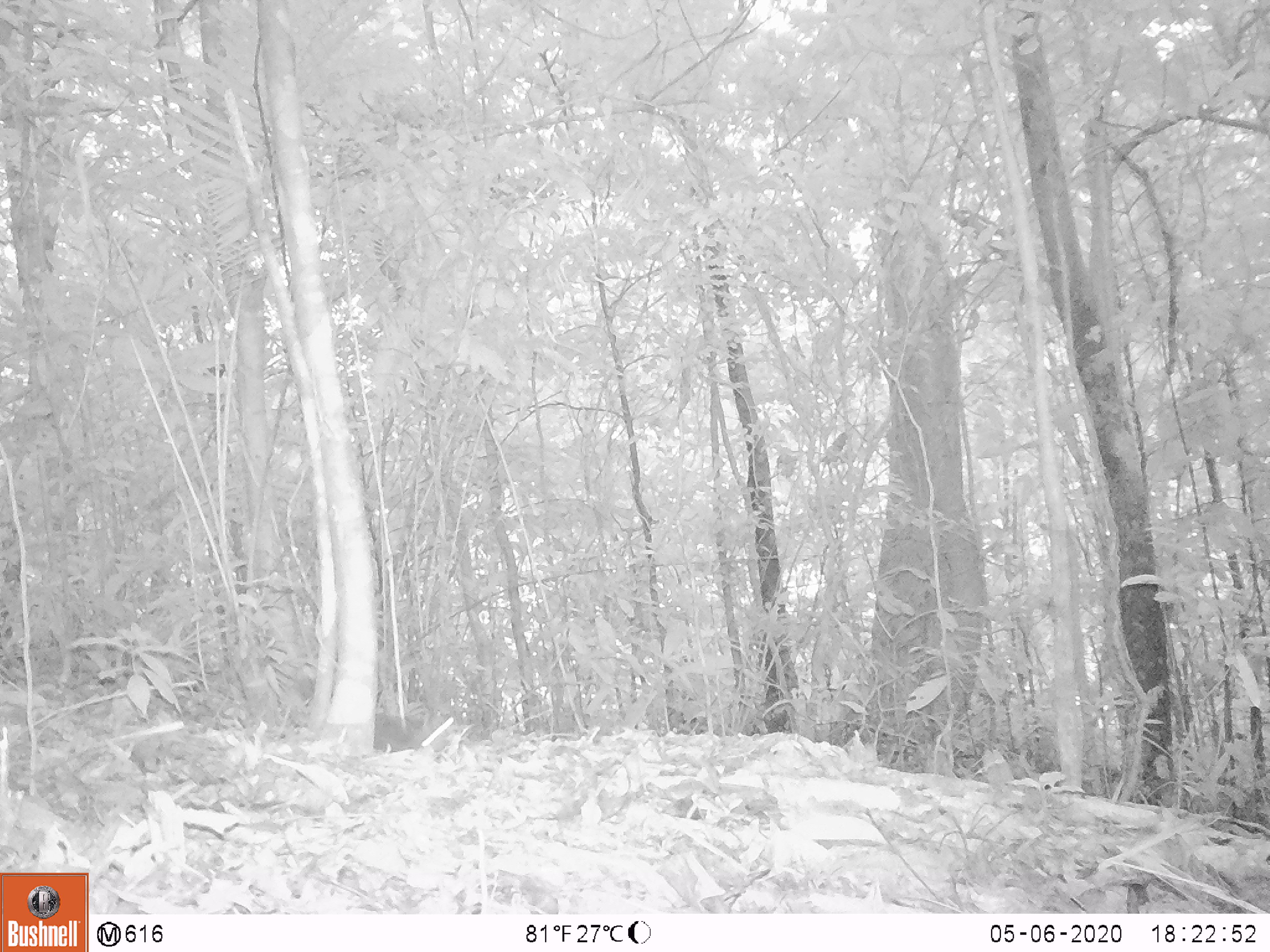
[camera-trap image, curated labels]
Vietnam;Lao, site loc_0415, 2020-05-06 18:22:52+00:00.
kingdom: Animalia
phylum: Chordata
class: Mammalia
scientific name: Mammalia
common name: mammal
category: unidentified small mammal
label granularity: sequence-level